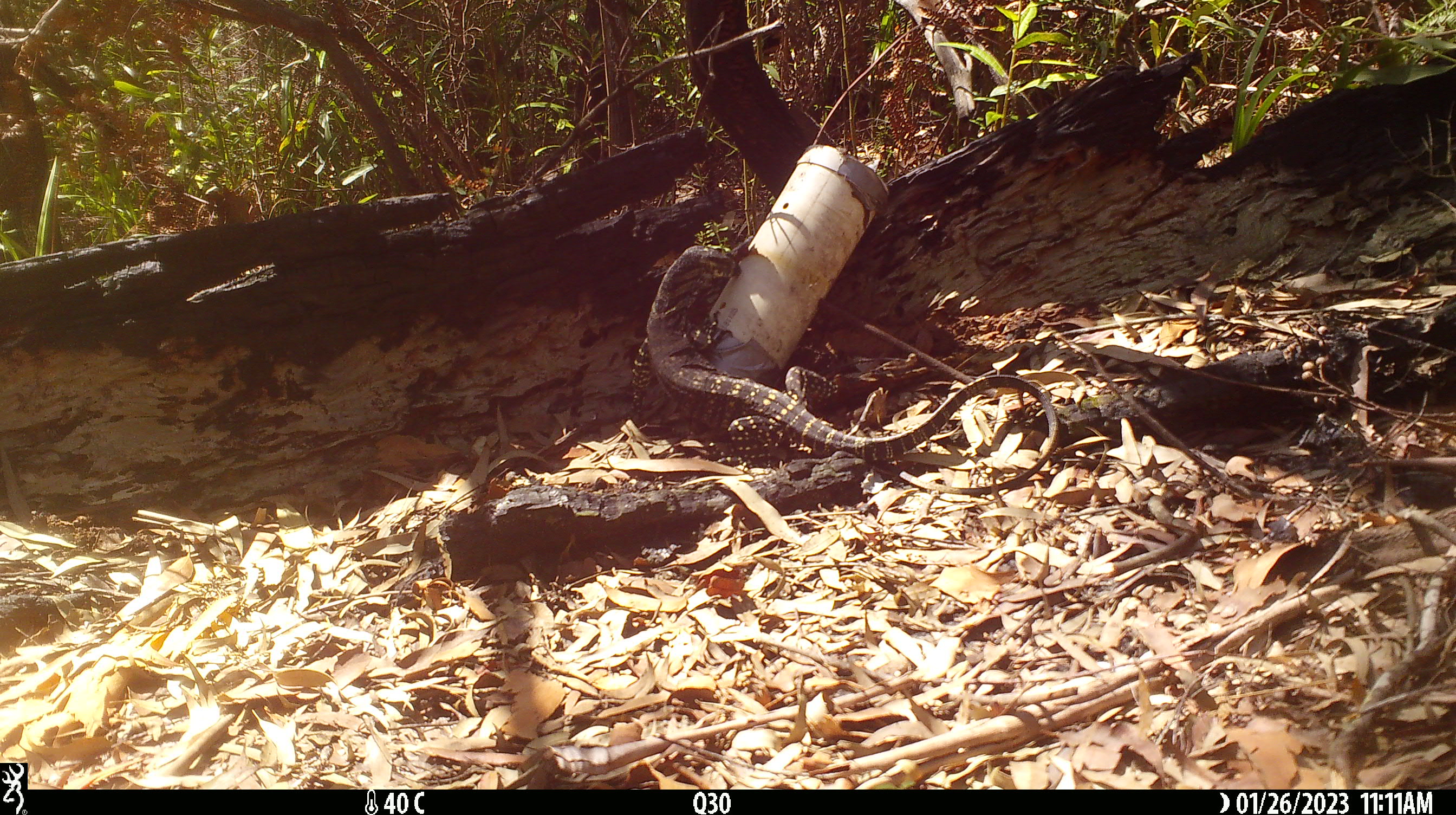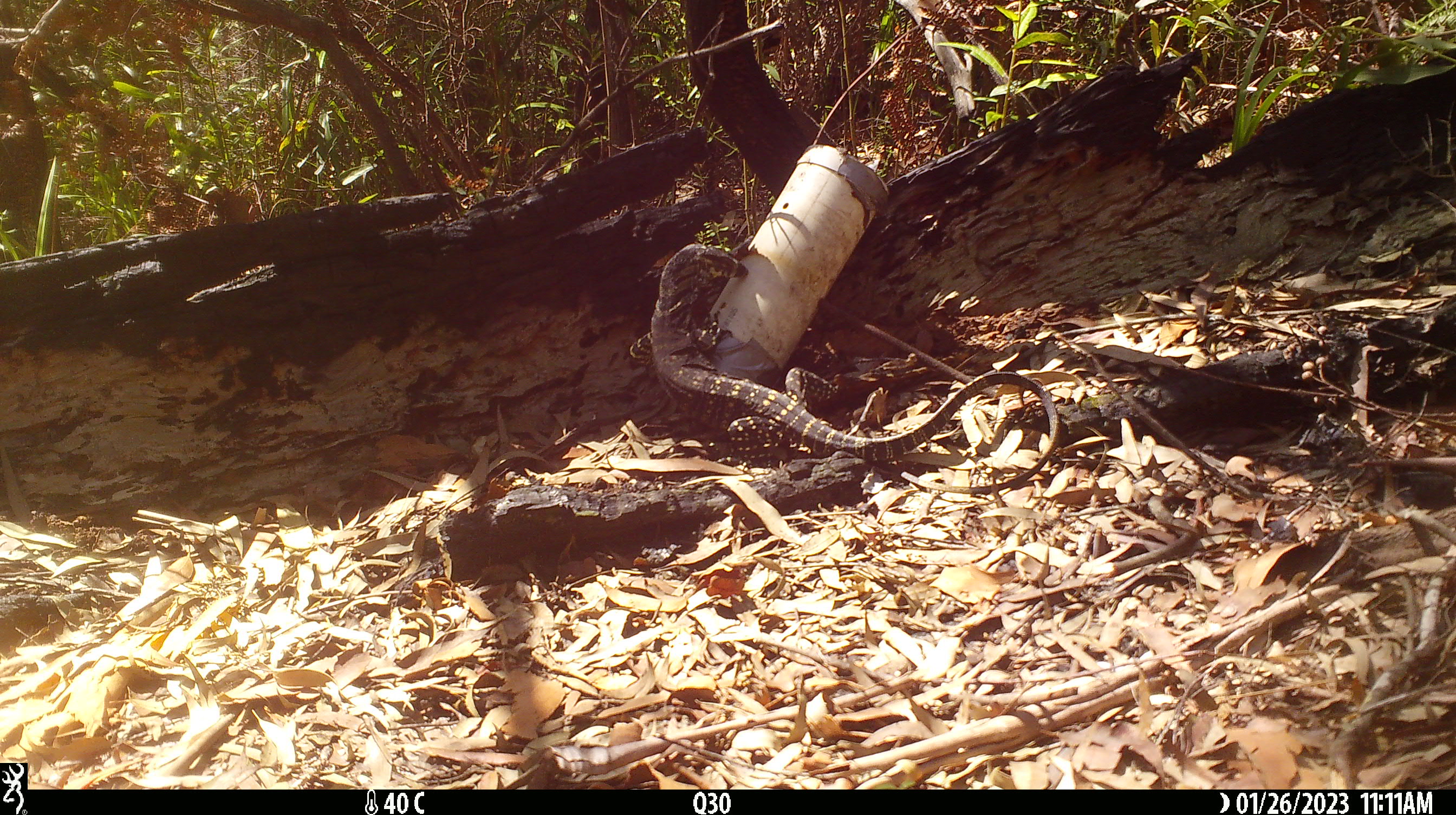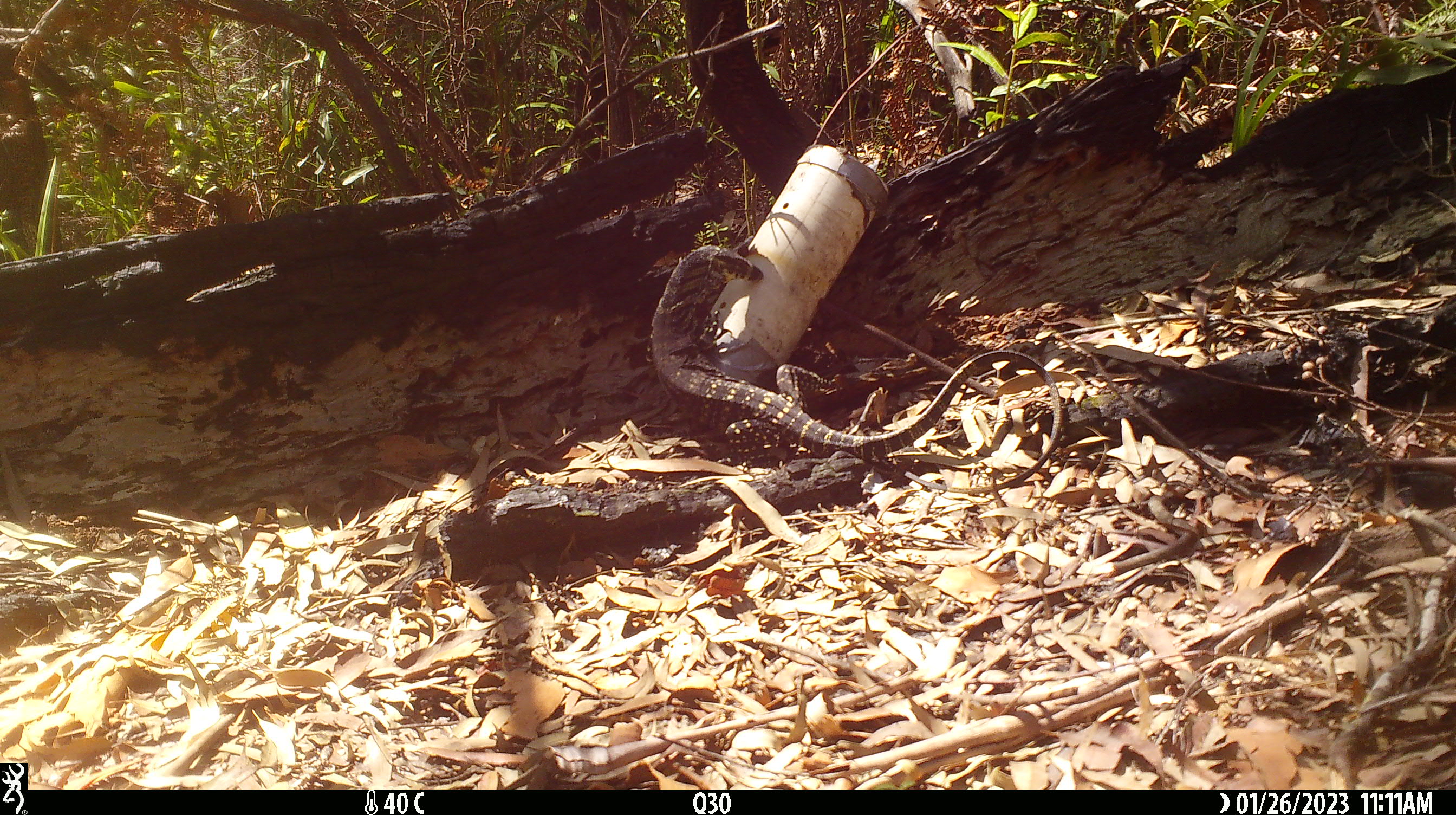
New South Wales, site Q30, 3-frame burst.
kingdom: Animalia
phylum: Chordata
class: Reptilia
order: Squamata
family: Varanidae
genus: Varanus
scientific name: Varanus varius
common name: lace monitor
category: goanna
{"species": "goanna (lace monitor) (Varanus varius)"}